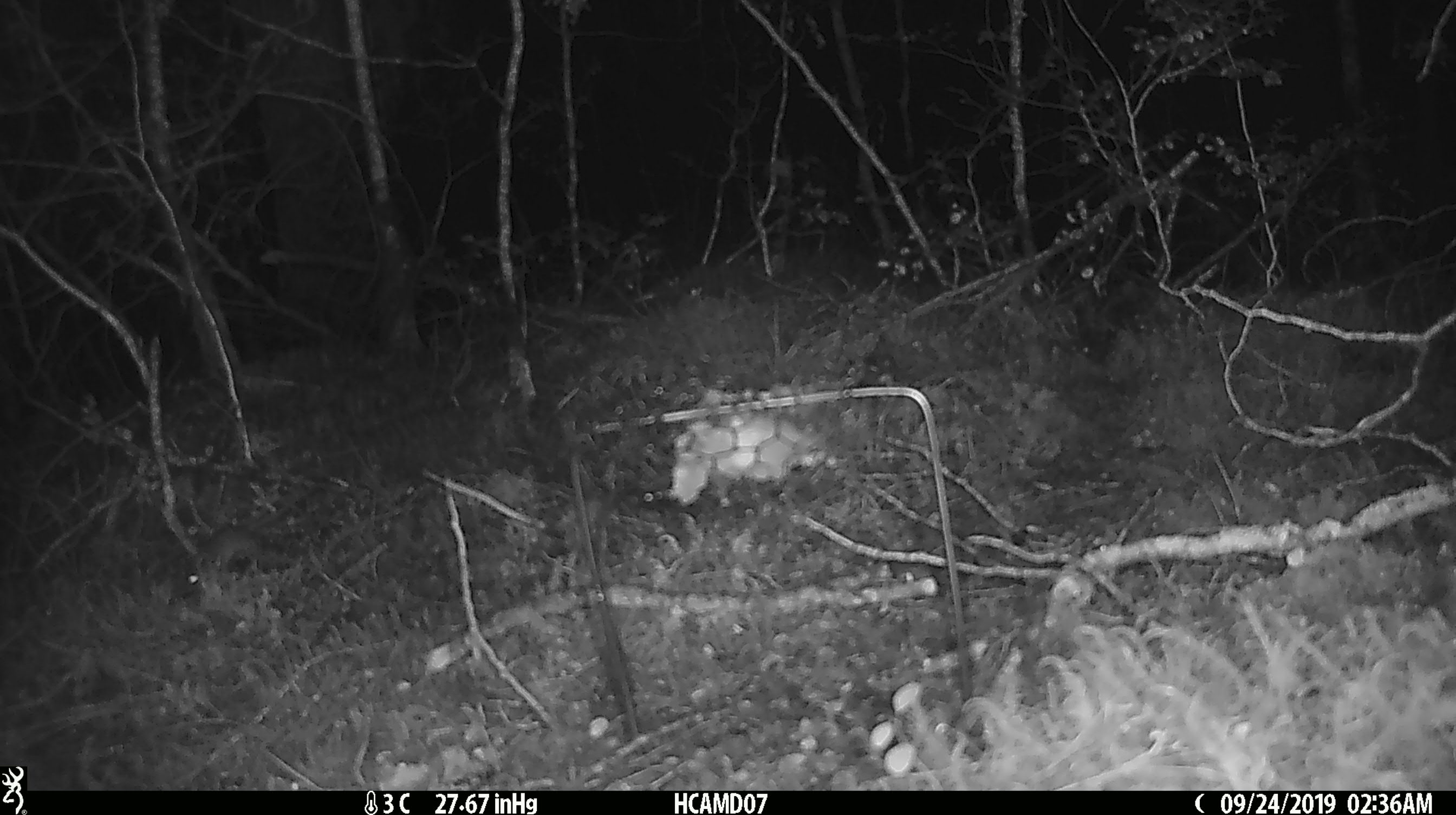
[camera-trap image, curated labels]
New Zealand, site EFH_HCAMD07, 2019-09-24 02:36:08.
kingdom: Animalia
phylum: Chordata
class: Mammalia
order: Rodentia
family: Muridae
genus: Mus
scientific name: Mus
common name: mouse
Mouse (Mus).